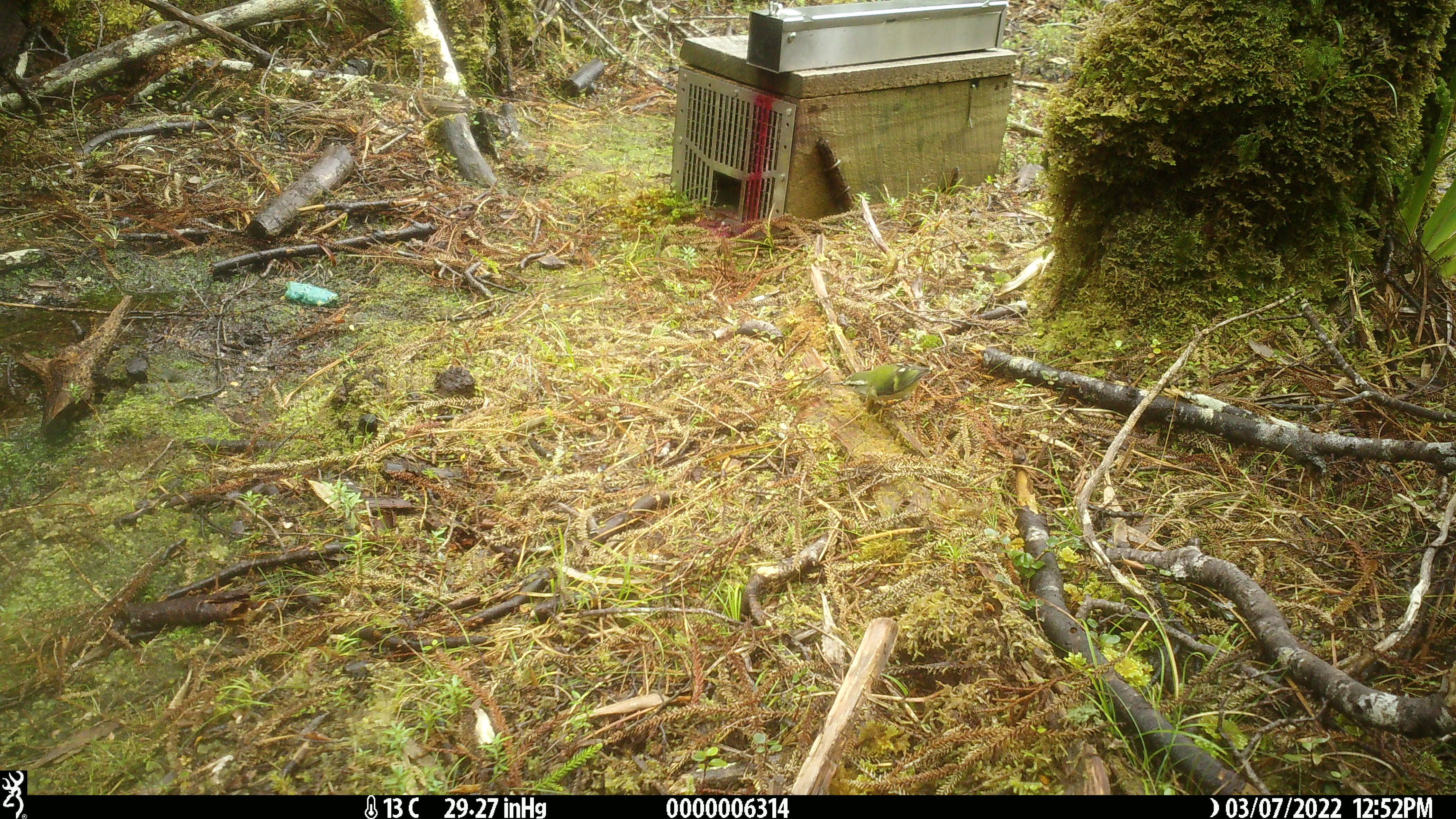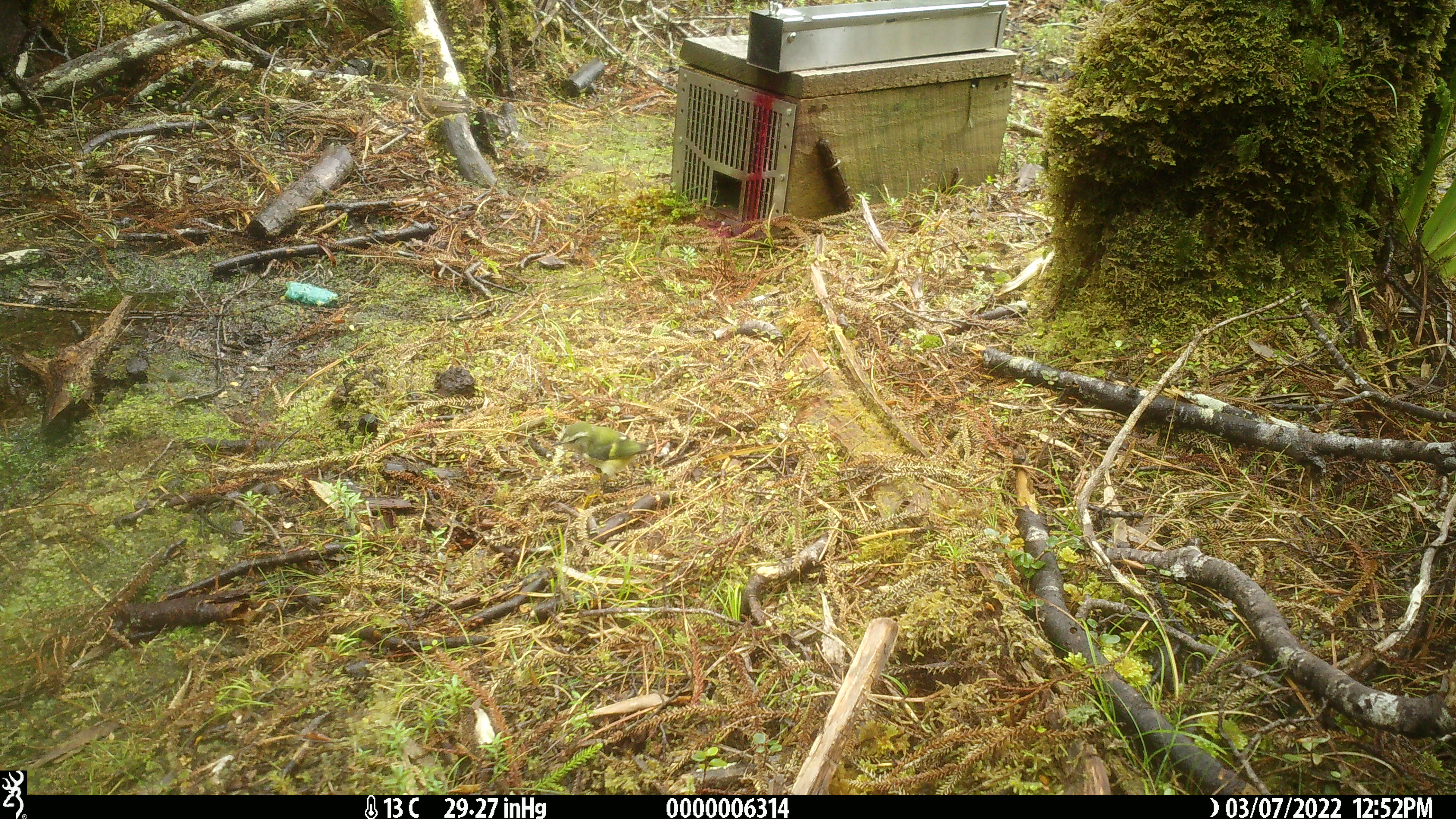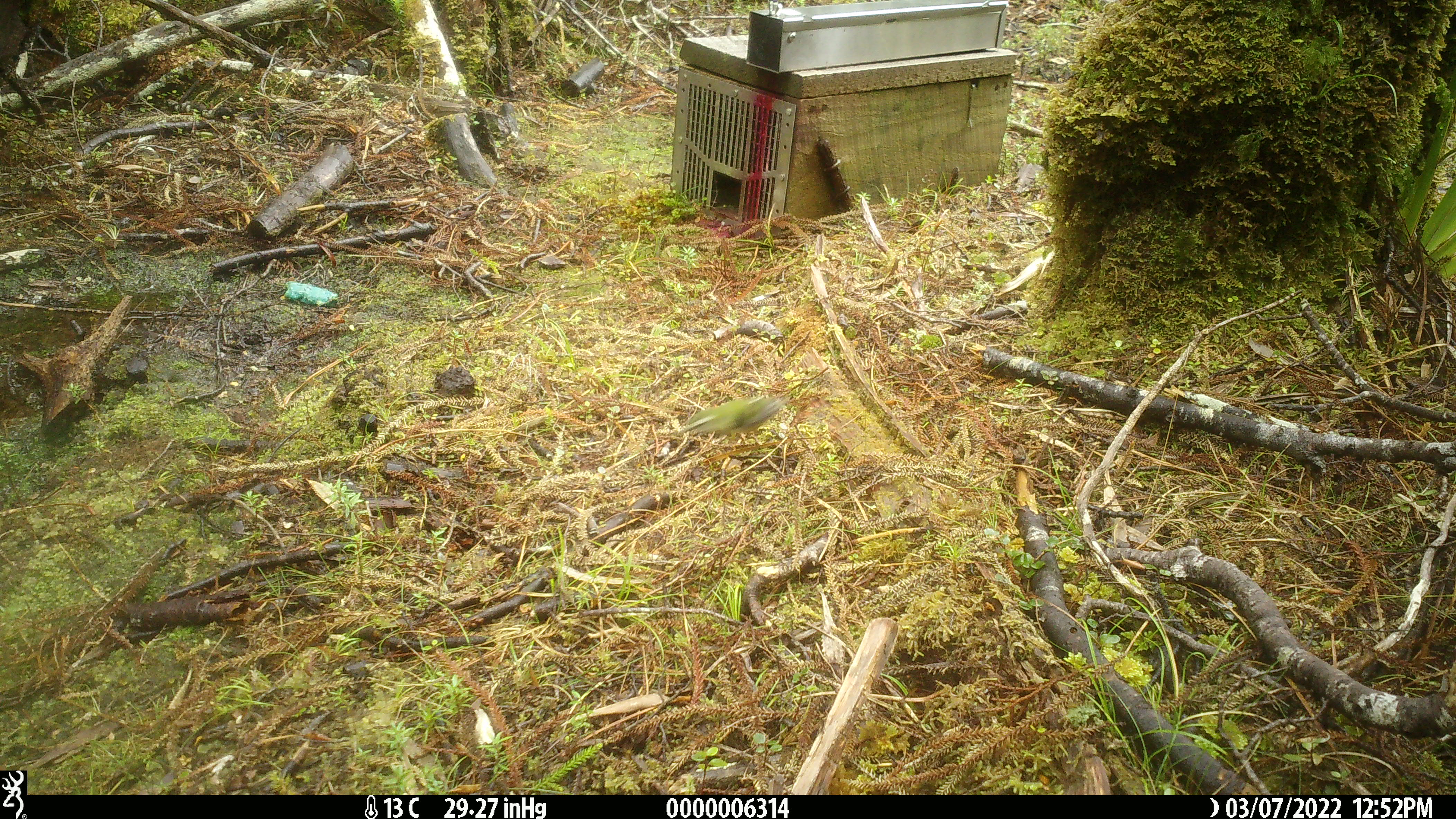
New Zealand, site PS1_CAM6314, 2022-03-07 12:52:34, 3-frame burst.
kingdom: Animalia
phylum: Chordata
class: Aves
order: Passeriformes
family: Acanthisittidae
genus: Acanthisitta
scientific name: Acanthisitta chloris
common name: rifleman